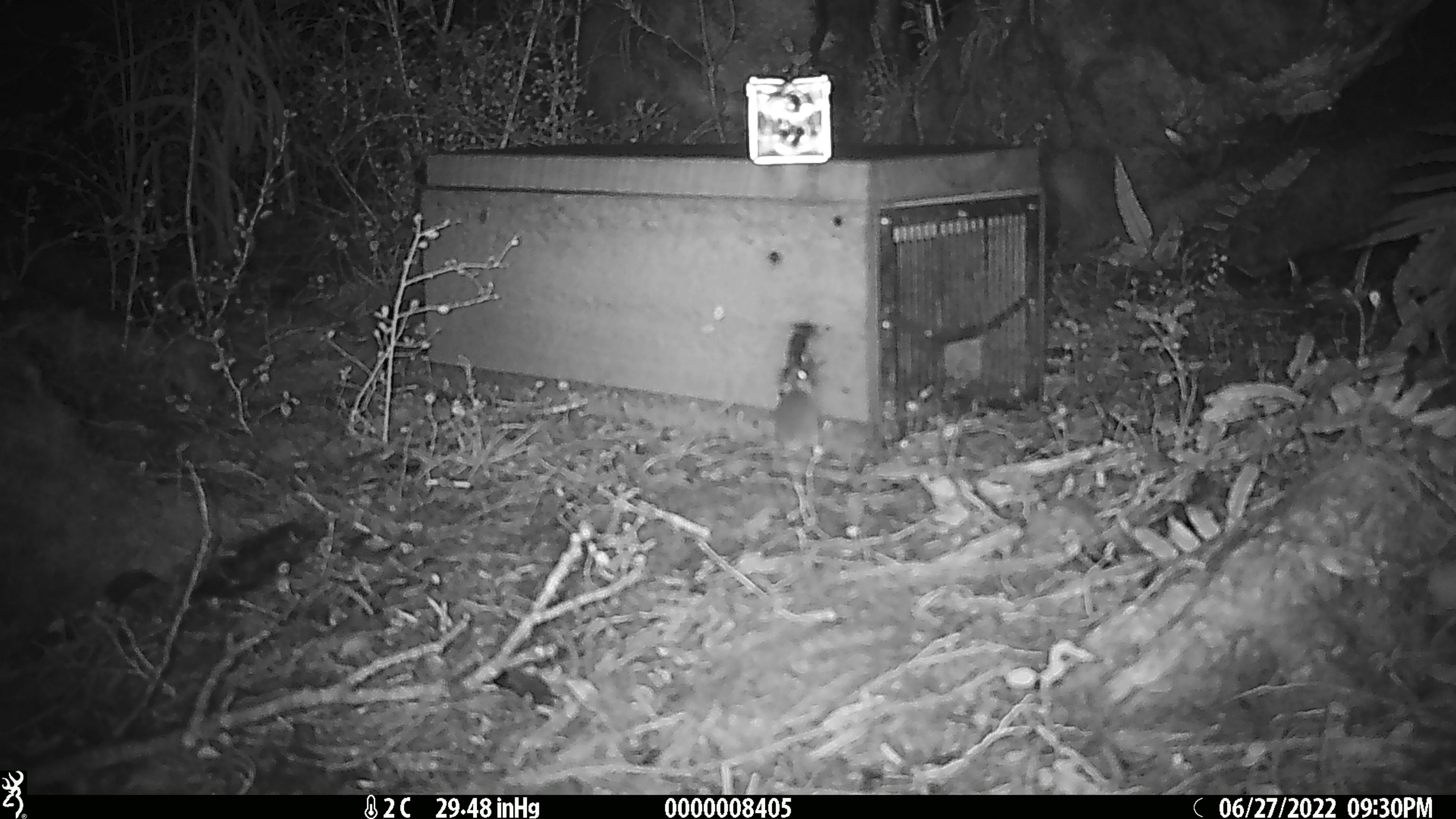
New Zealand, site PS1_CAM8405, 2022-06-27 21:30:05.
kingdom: Animalia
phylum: Chordata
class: Mammalia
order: Rodentia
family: Muridae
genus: Mus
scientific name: Mus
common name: mouse